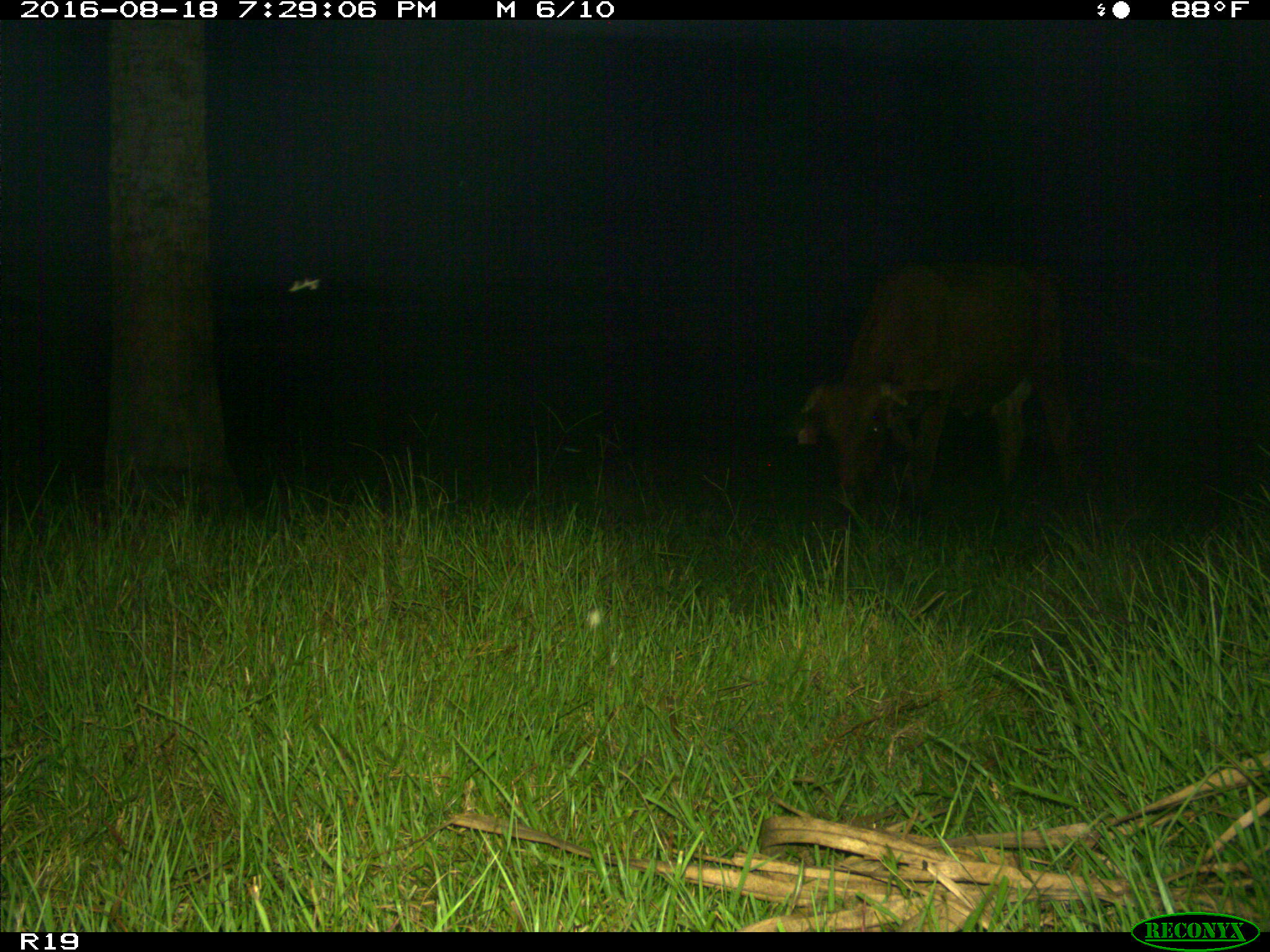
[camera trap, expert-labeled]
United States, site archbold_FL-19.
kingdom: Animalia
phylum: Chordata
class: Mammalia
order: Artiodactyla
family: Bovidae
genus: Bos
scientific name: Bos taurus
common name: domestic cow